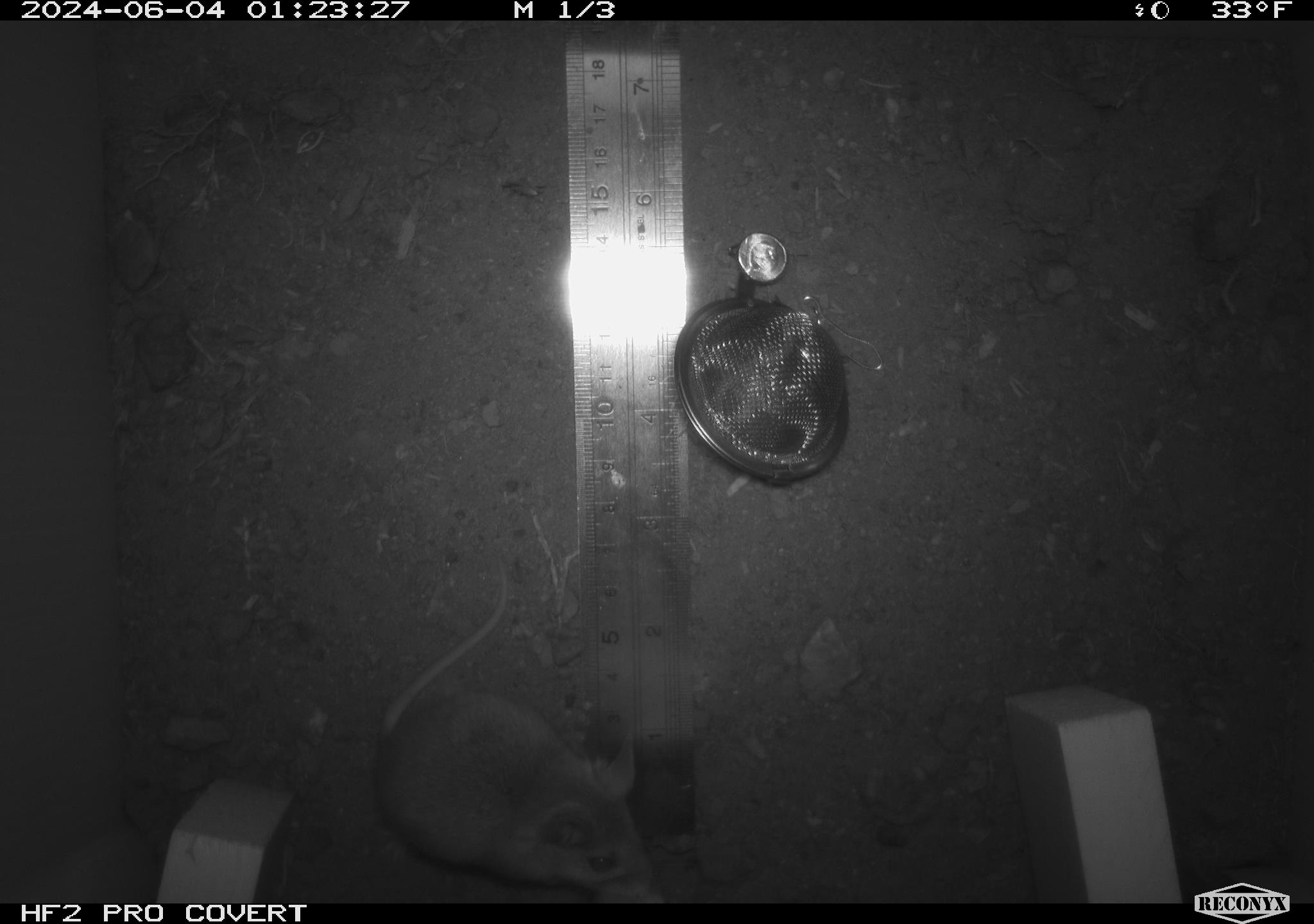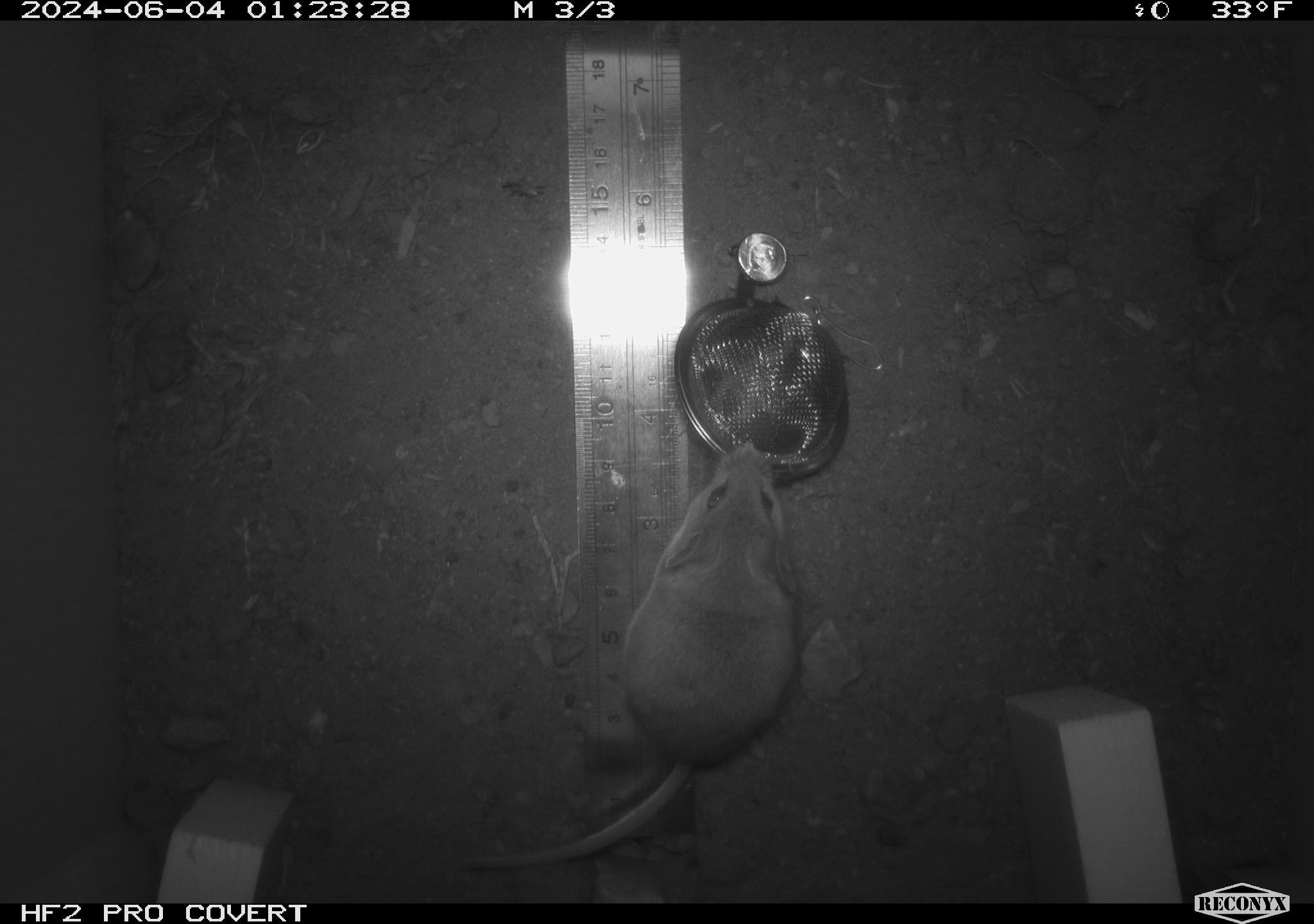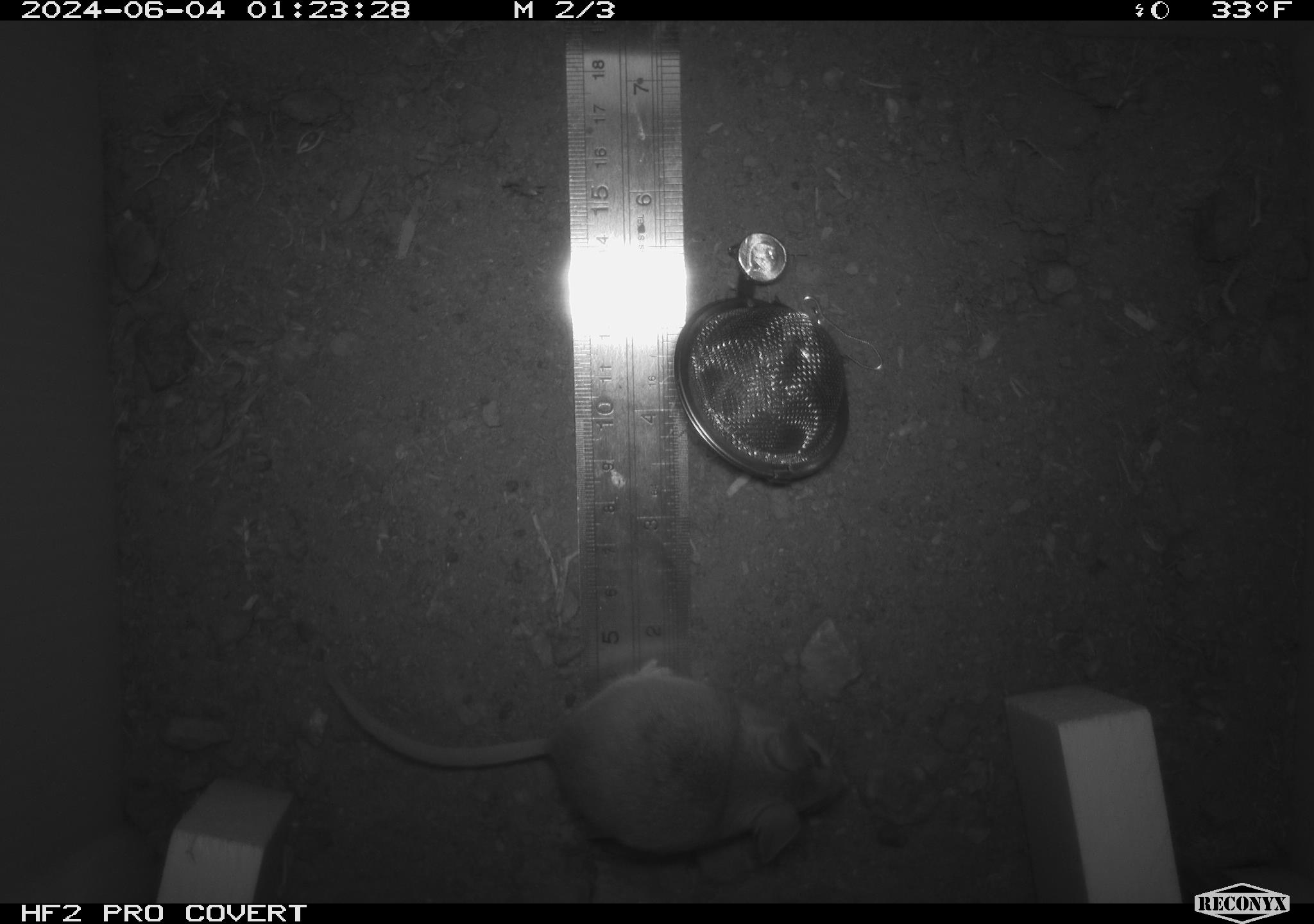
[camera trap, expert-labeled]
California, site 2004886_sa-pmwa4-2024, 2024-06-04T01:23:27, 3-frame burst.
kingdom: Animalia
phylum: Chordata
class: Mammalia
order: Rodentia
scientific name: Rodentia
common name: mouse species